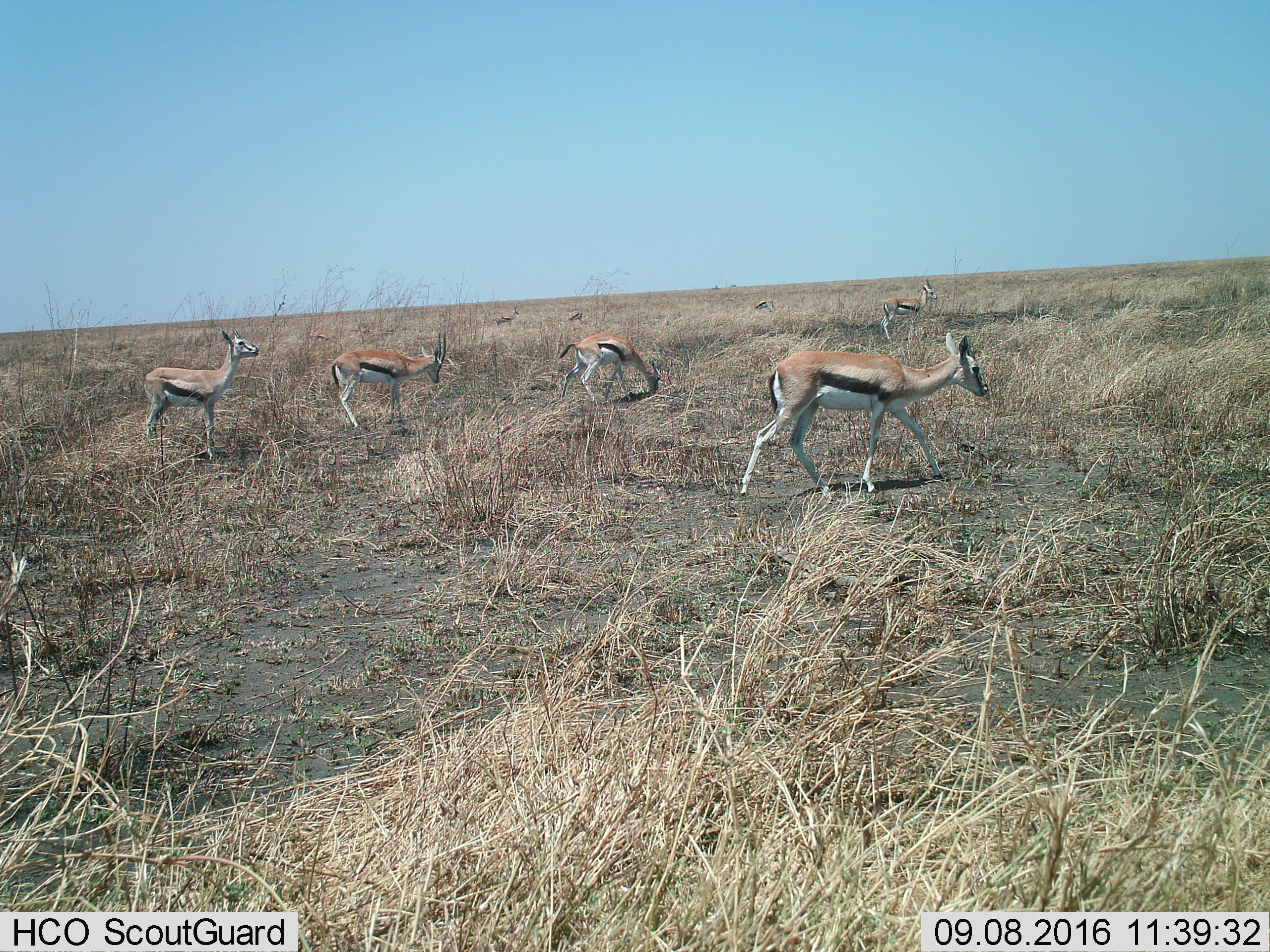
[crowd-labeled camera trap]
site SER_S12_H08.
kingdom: Animalia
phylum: Chordata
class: Mammalia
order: Artiodactyla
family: Bovidae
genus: Eudorcas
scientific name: Eudorcas thomsonii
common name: thomson's gazelle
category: gazellethomsons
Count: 9.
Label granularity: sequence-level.